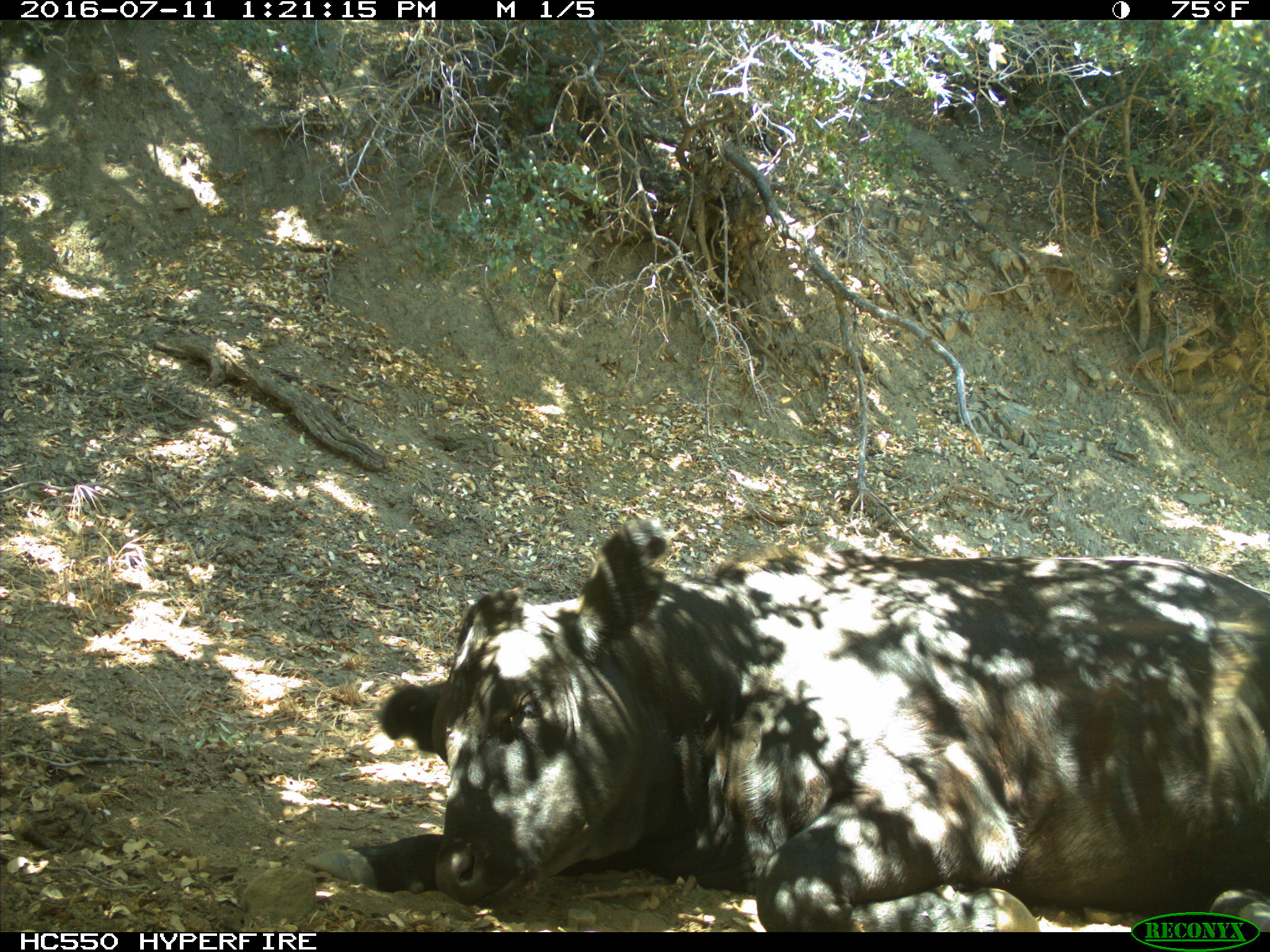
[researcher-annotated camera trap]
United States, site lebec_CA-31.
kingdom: Animalia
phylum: Chordata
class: Mammalia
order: Artiodactyla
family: Bovidae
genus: Bos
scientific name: Bos taurus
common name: domestic cow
Bos taurus (domestic cow).